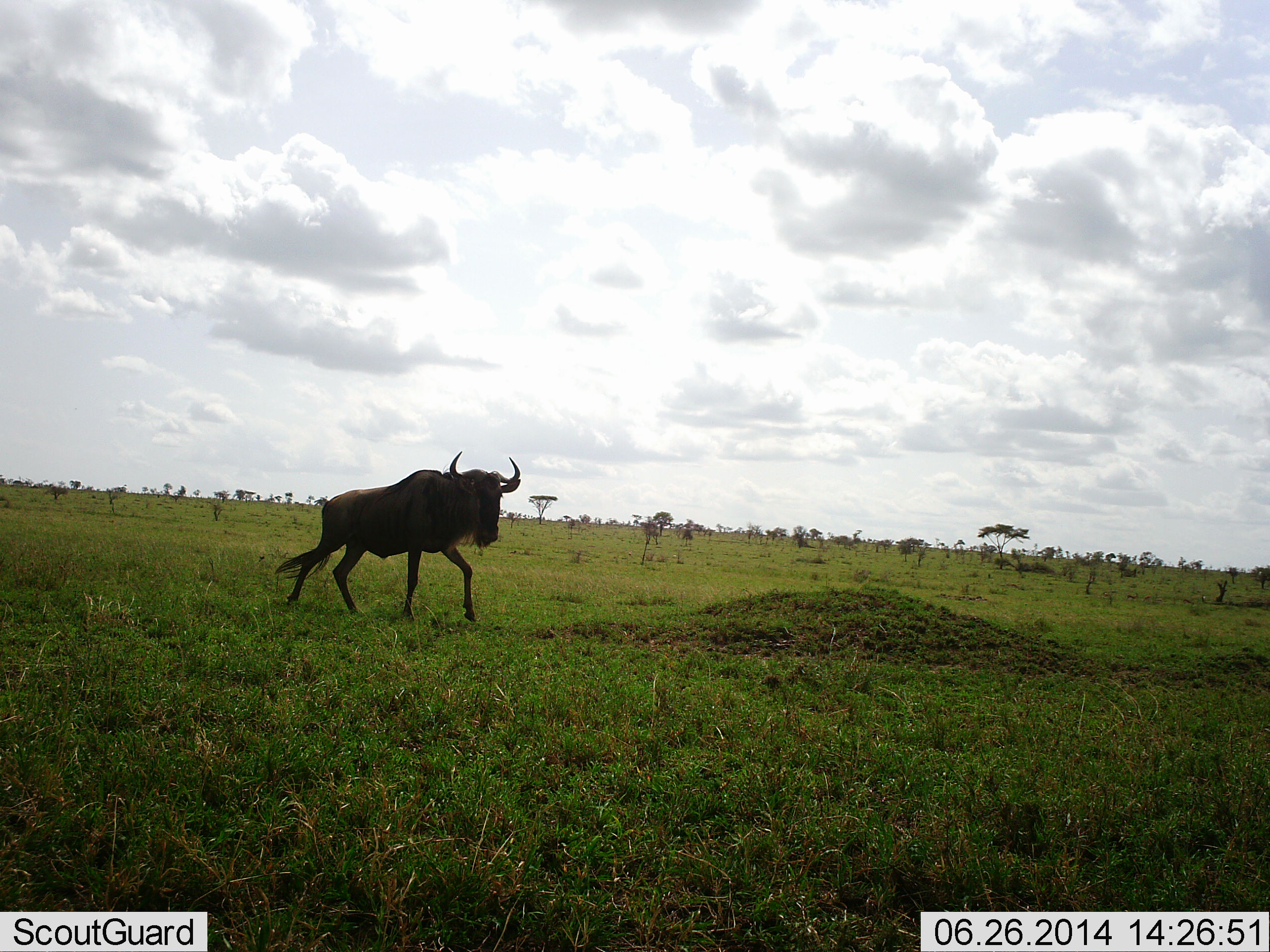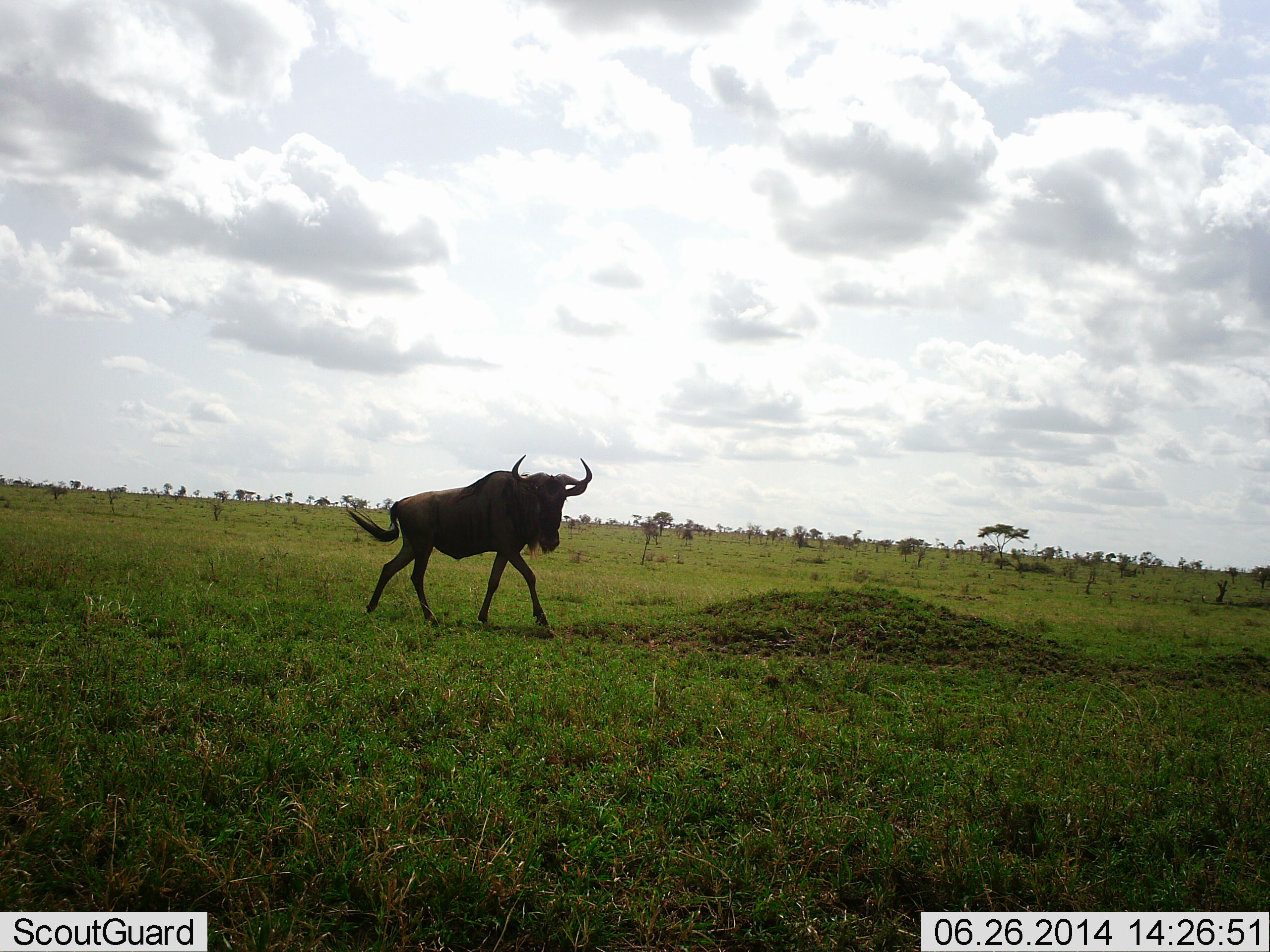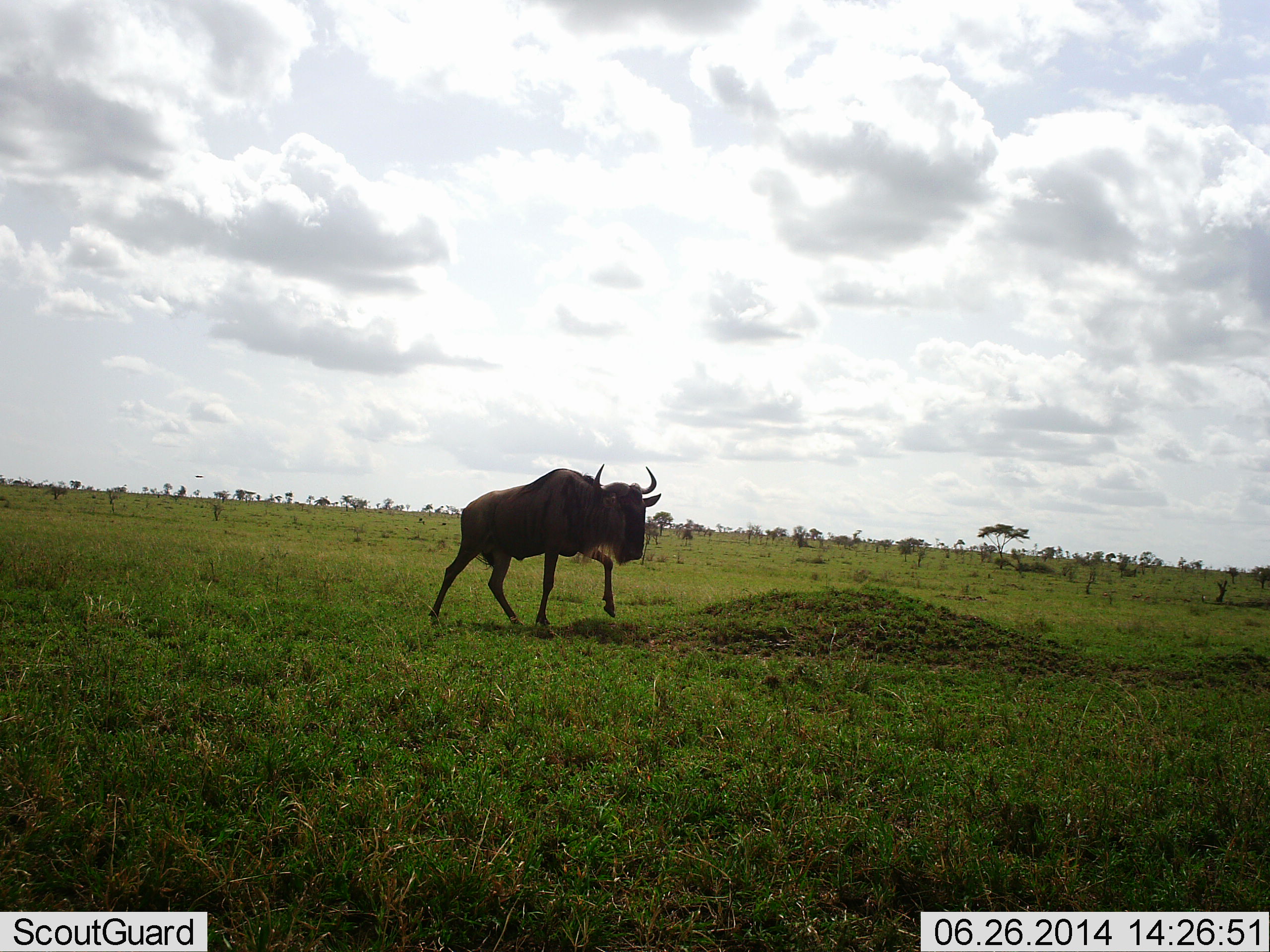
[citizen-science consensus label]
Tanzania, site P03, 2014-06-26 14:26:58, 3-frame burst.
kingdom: Animalia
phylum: Chordata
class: Mammalia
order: Artiodactyla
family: Bovidae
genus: Connochaetes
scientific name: Connochaetes taurinus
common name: blue wildebeest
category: wildebeest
Wildebeest (blue wildebeest) (Connochaetes taurinus), count 1. Behavior (volunteer vote fractions): standing 9%, resting 0%, moving 100%, interacting 0%. Young present (vote fraction): 0%. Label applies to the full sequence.